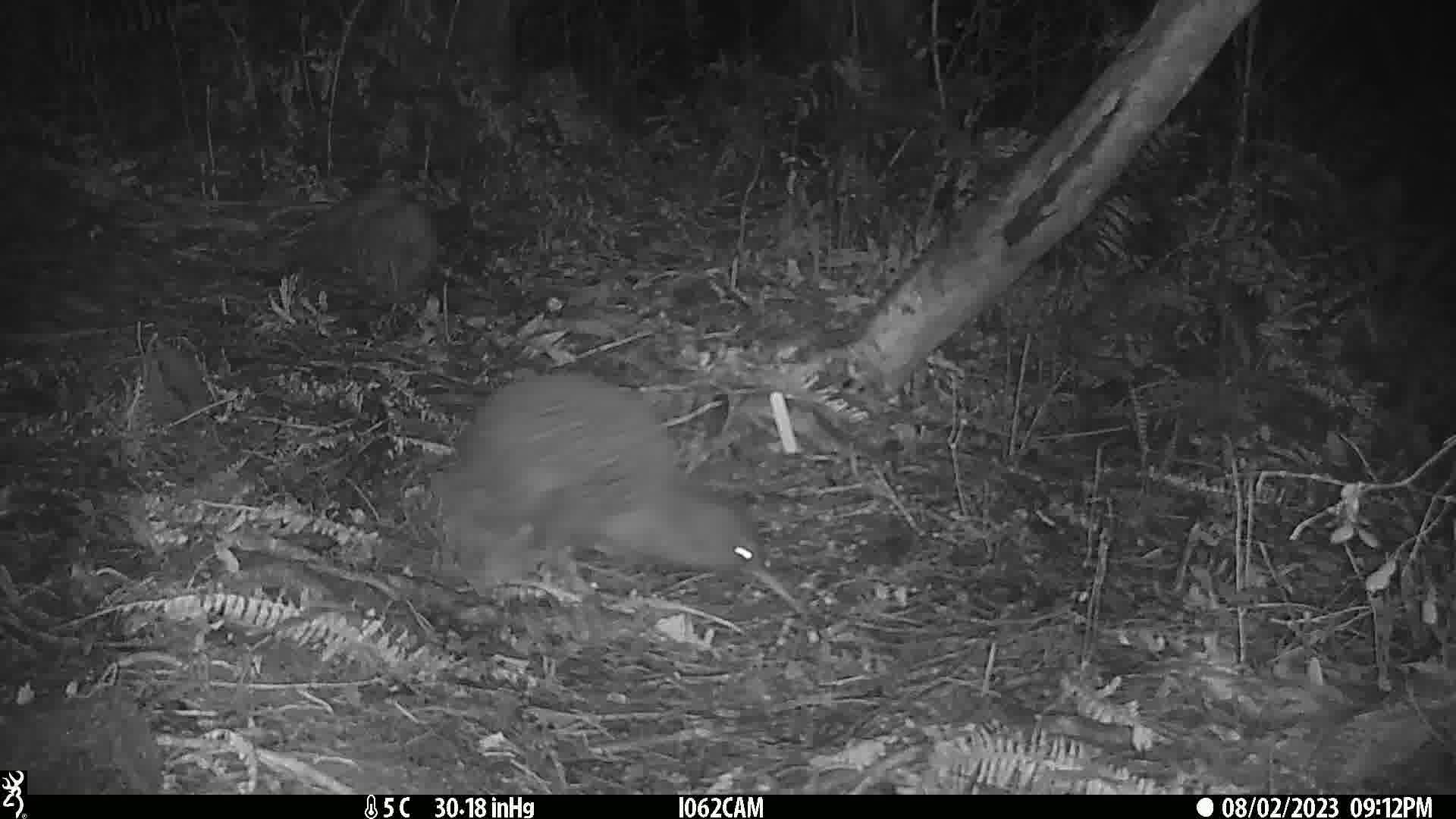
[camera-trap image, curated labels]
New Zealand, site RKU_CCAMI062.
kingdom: Animalia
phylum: Chordata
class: Aves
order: Apterygiformes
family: Apterygidae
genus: Apteryx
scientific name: Apteryx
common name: kiwi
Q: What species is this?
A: Kiwi (Apteryx).